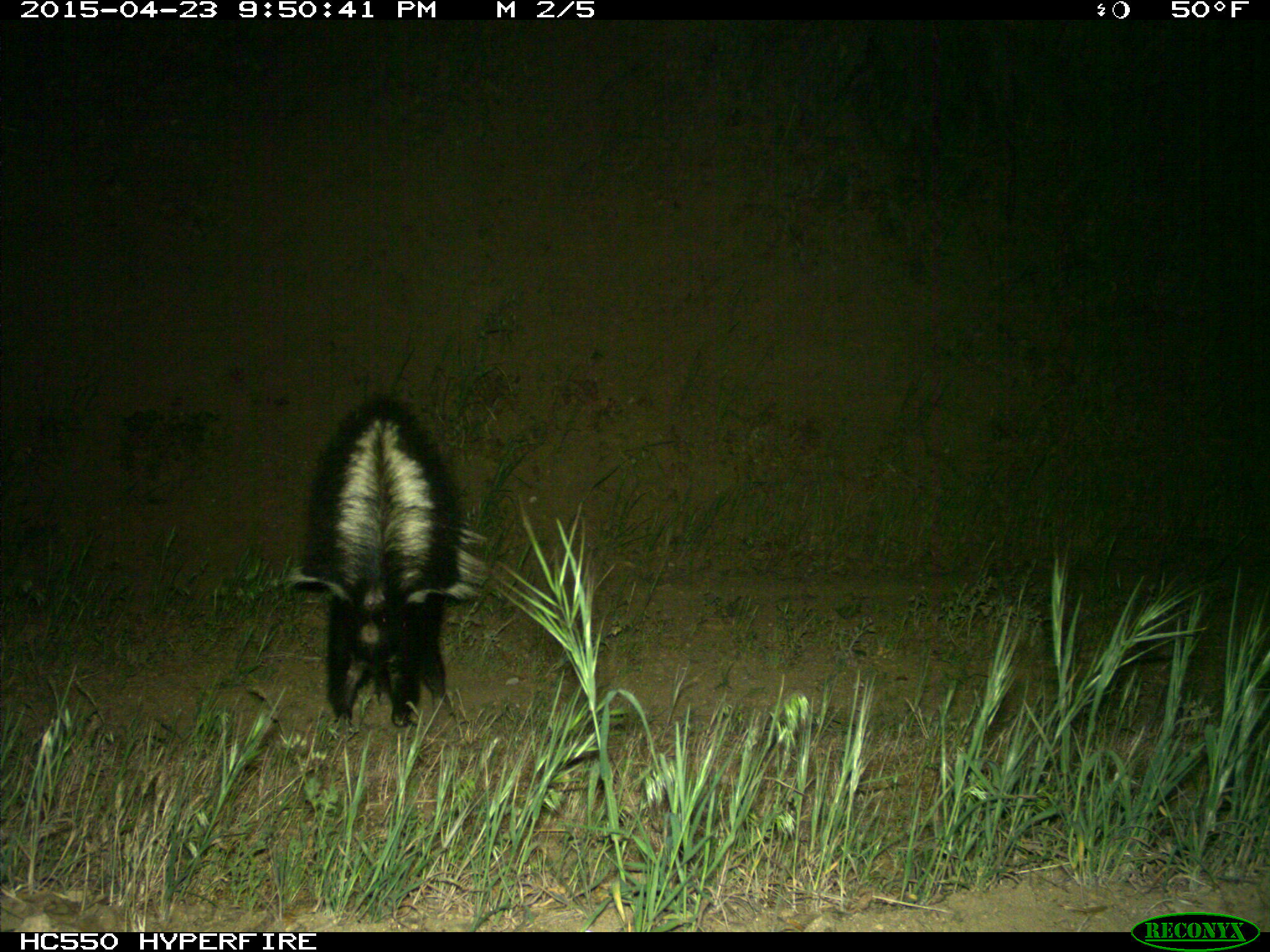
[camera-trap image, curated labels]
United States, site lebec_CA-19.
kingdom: Animalia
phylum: Chordata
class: Mammalia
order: Carnivora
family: Mephitidae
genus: Mephitis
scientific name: Mephitis mephitis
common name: striped skunk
Mephitis mephitis (striped skunk).